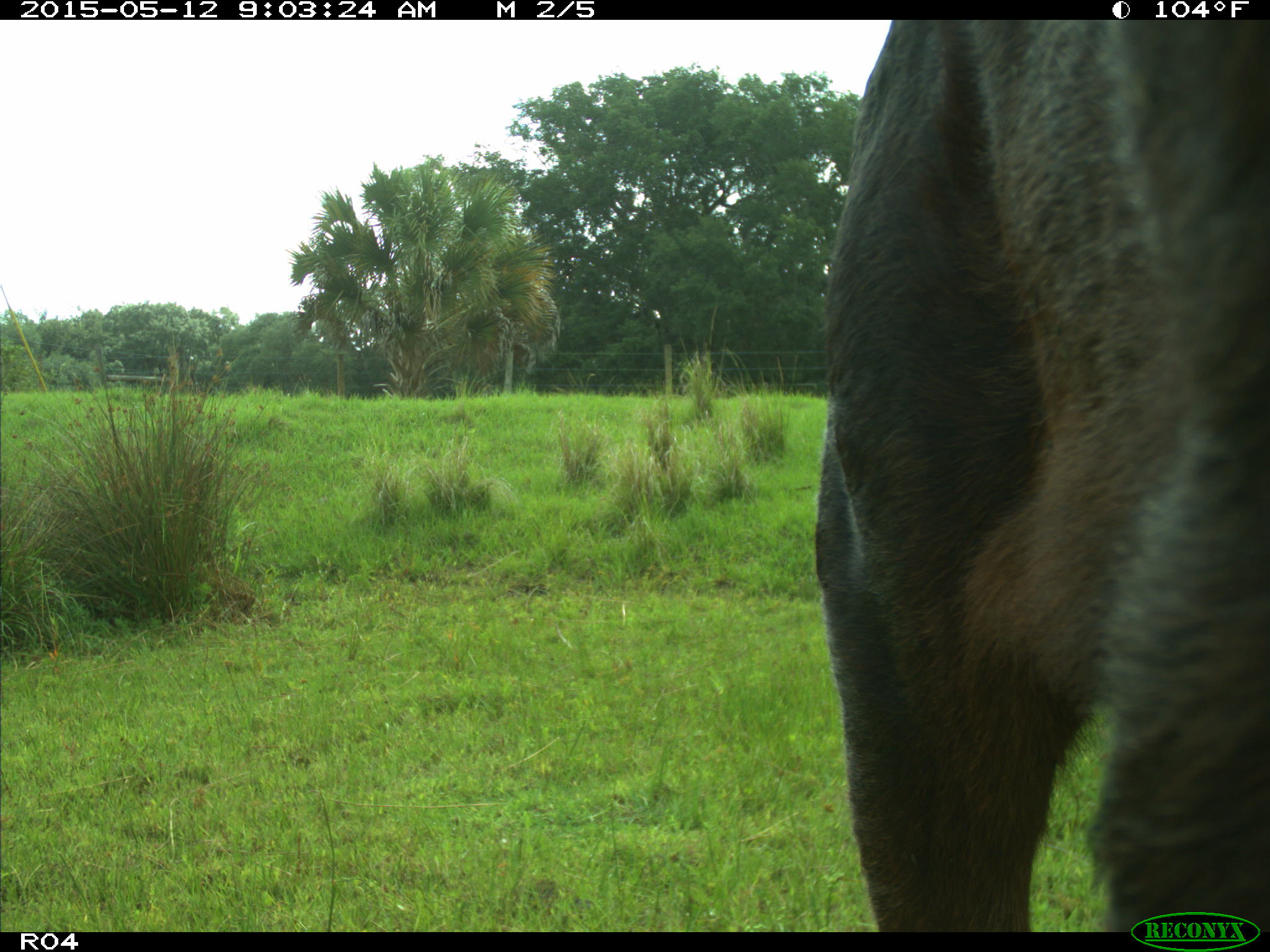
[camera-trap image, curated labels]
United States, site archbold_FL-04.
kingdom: Animalia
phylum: Chordata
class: Mammalia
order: Artiodactyla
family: Bovidae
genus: Bos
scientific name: Bos taurus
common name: domestic cow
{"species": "Bos taurus (domestic cow)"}